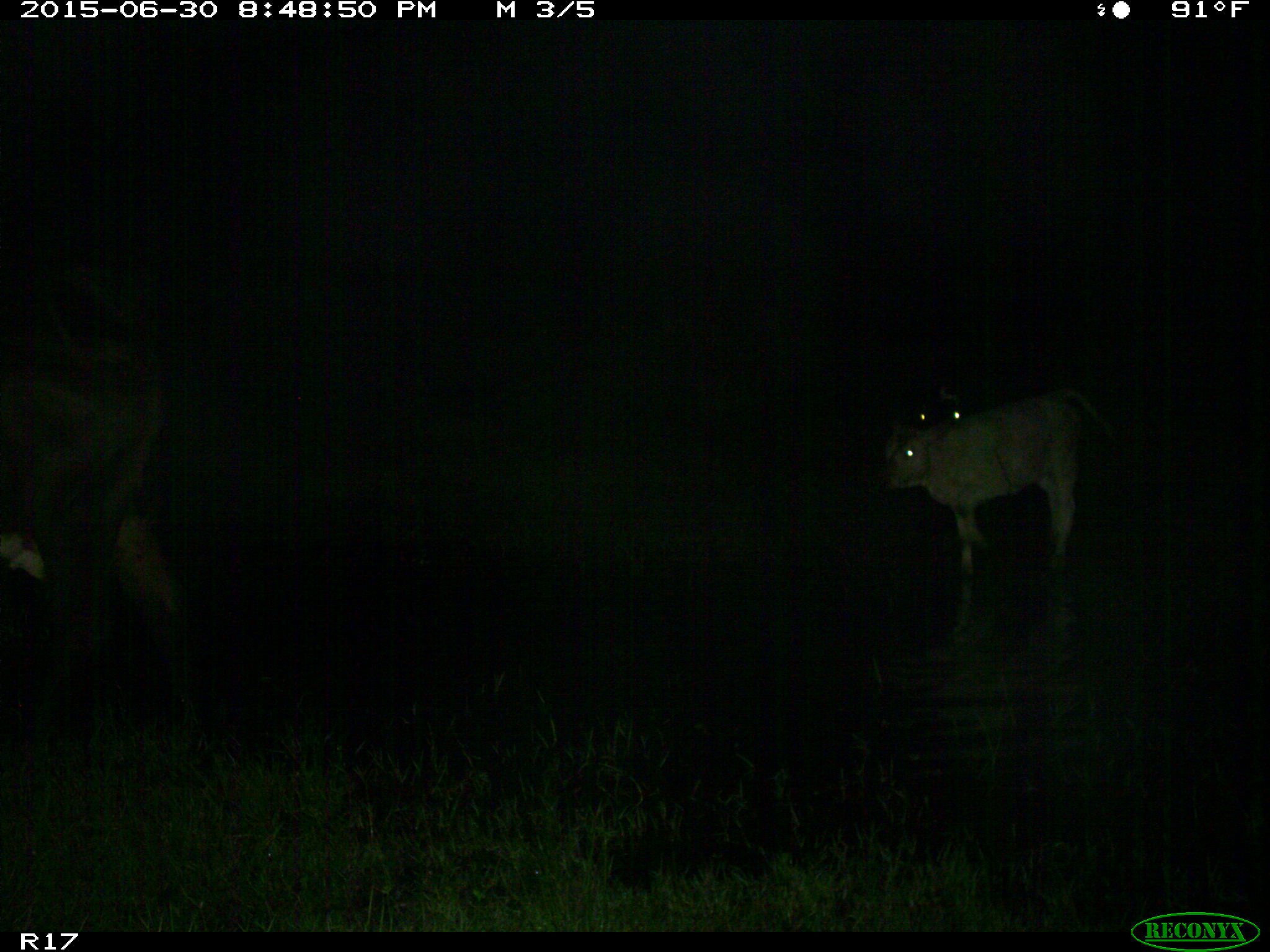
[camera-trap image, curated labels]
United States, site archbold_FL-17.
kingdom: Animalia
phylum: Chordata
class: Mammalia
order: Artiodactyla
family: Bovidae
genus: Bos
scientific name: Bos taurus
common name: domestic cow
Bos taurus (domestic cow).